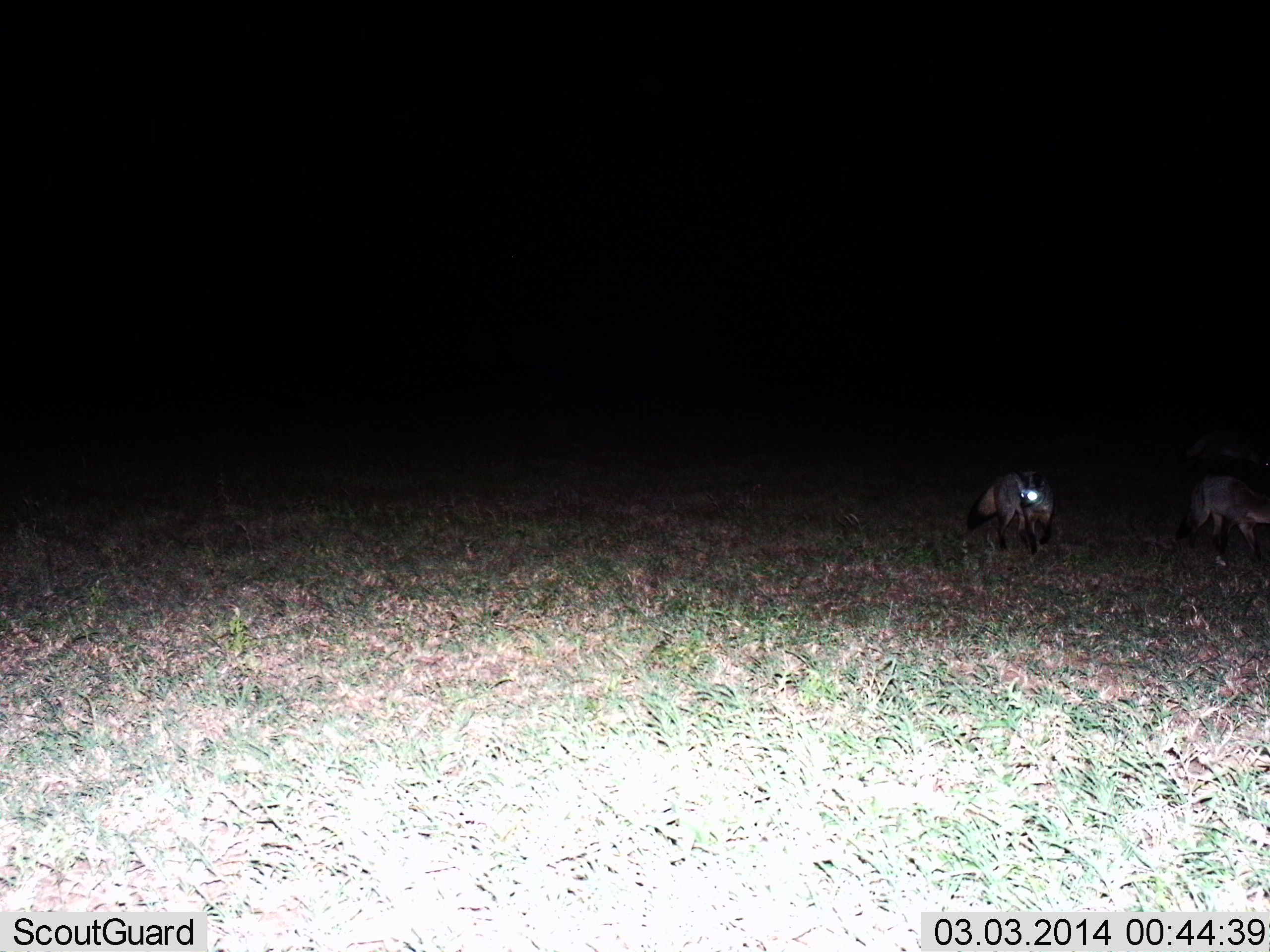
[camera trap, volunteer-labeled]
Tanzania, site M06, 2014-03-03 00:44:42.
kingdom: Animalia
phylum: Chordata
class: Mammalia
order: Carnivora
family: Canidae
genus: Otocyon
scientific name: Otocyon megalotis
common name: bat-eared fox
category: batearedfox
Batearedfox (bat-eared fox) (Otocyon megalotis), count 2. Behavior (volunteer vote fractions): standing 10%, resting 0%, moving 100%, interacting 0%. Young present (vote fraction): 0%. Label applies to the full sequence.